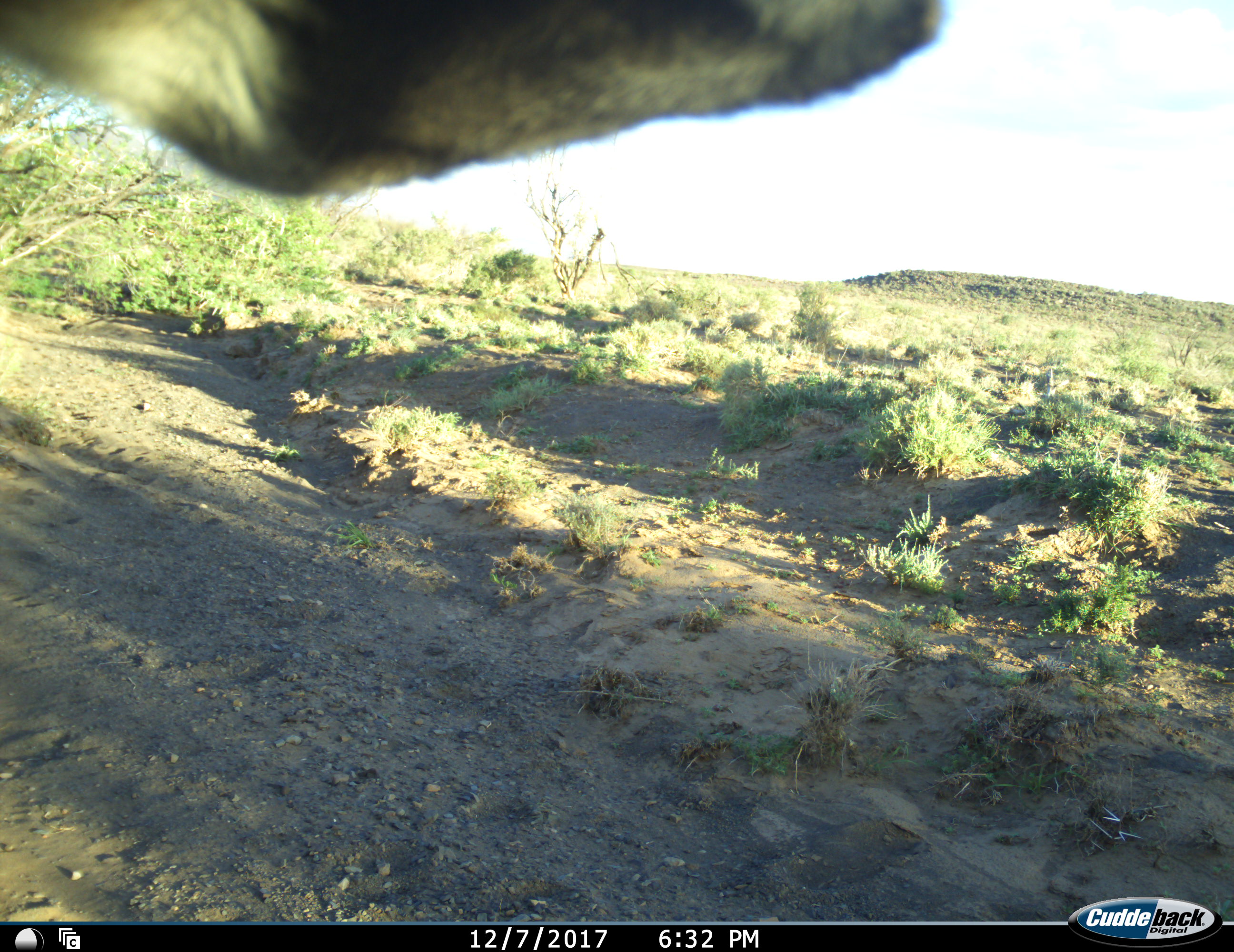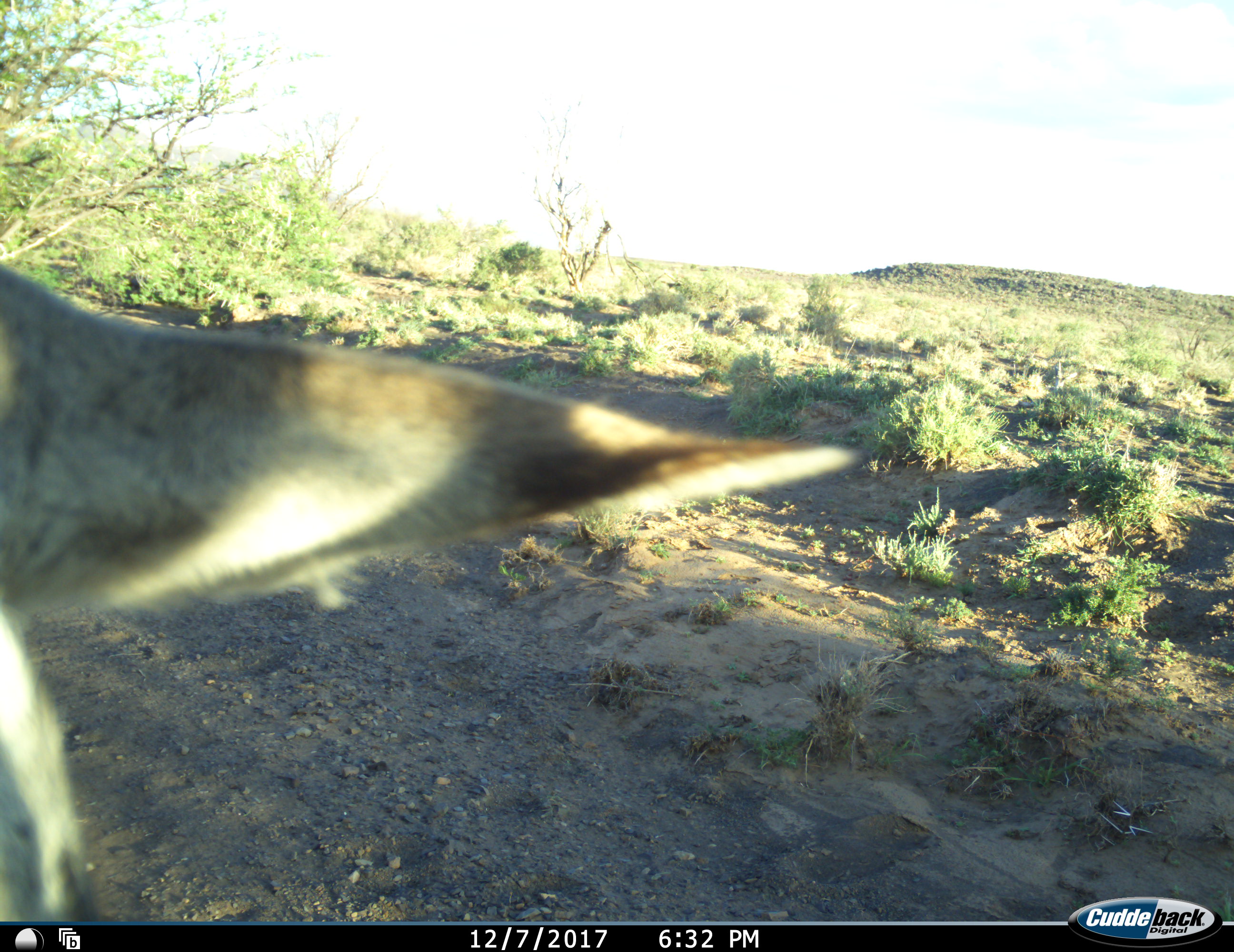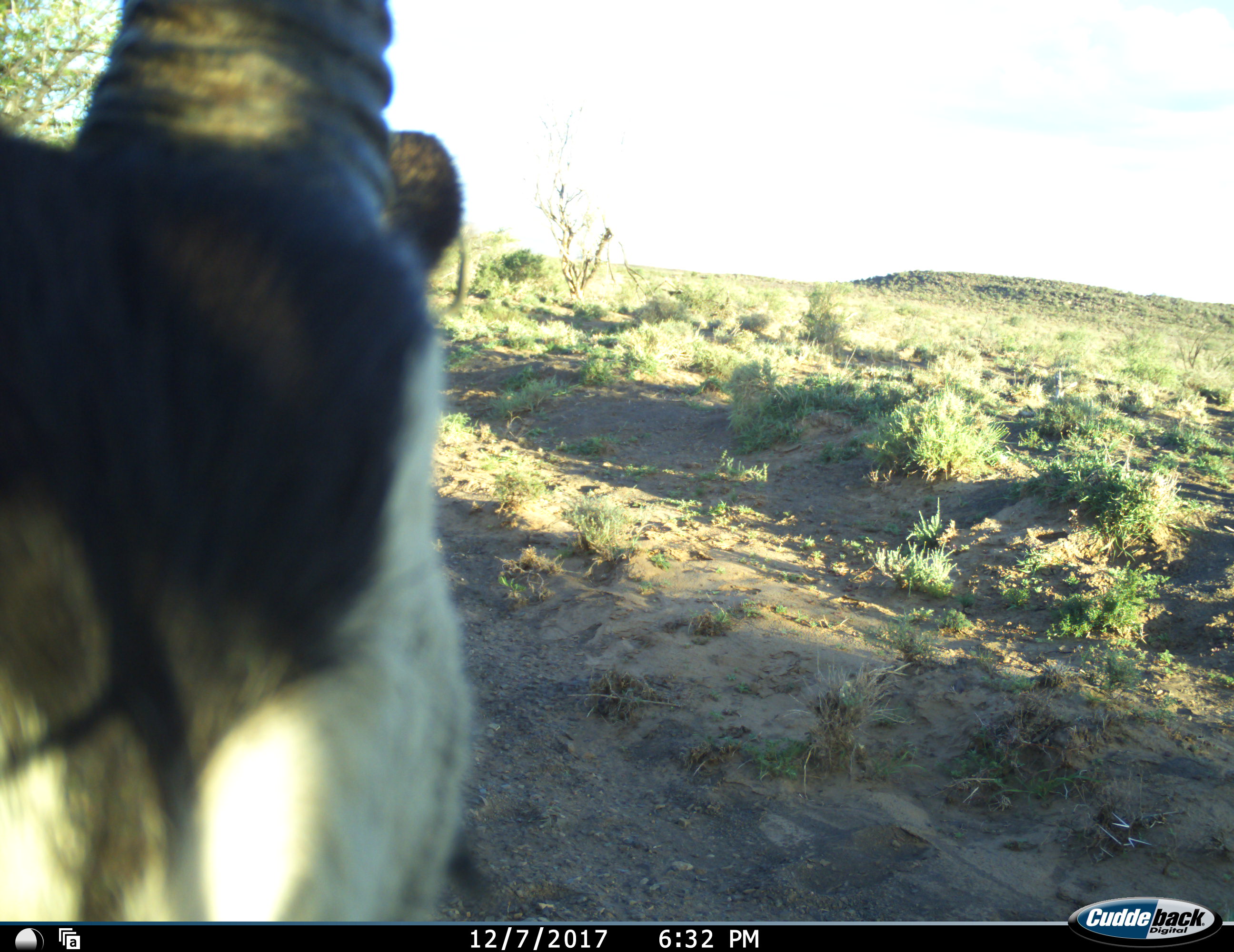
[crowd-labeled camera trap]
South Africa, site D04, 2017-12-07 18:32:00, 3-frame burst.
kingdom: Animalia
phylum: Chordata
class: Mammalia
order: Artiodactyla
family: Bovidae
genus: Oryx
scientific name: Oryx gazella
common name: gemsbok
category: gemsbokoryx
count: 1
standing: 50%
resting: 17%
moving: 33%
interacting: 0%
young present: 0%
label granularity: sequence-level